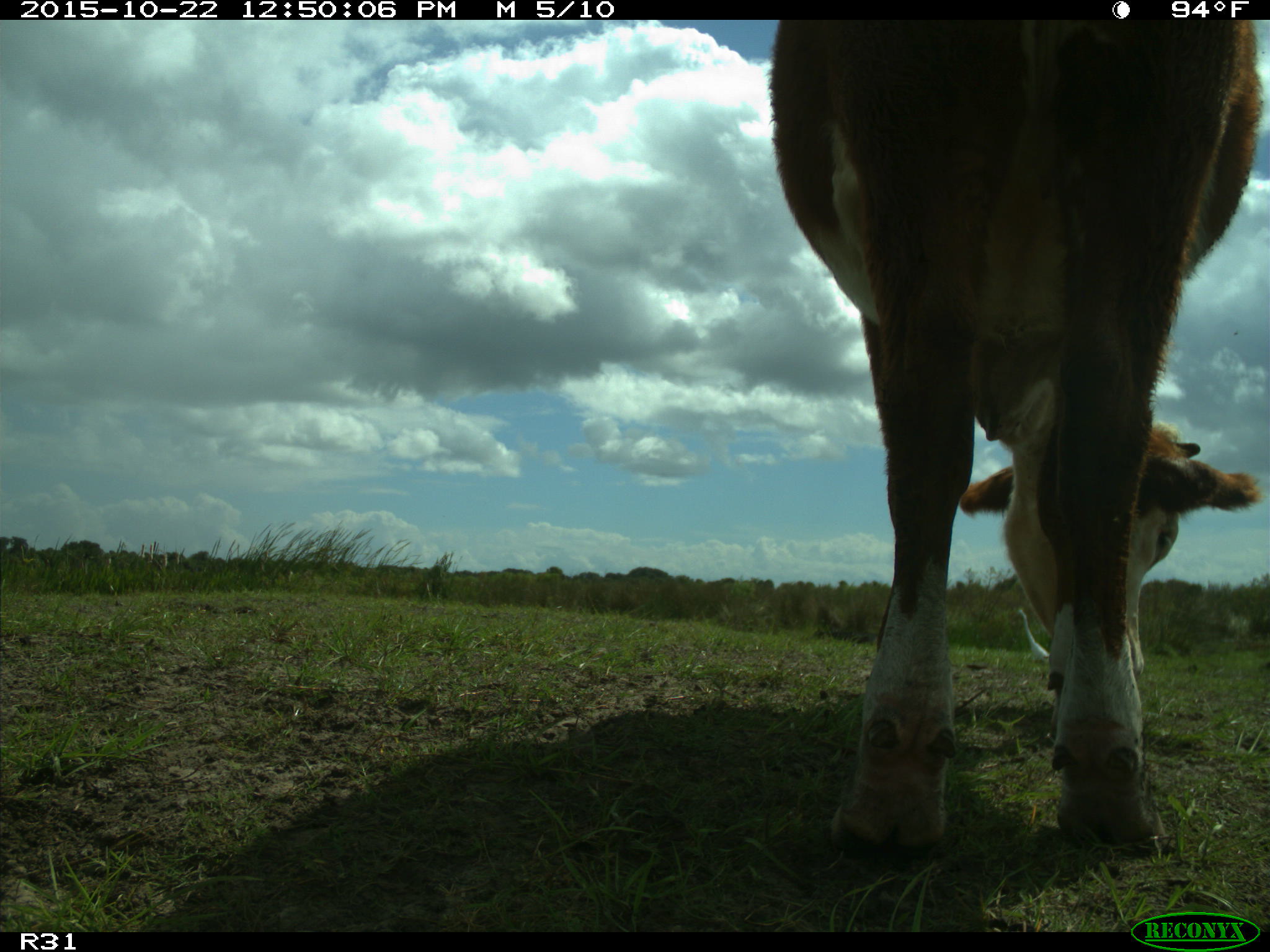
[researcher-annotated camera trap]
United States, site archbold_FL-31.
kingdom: Animalia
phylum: Chordata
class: Mammalia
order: Artiodactyla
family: Bovidae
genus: Bos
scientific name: Bos taurus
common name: domestic cow